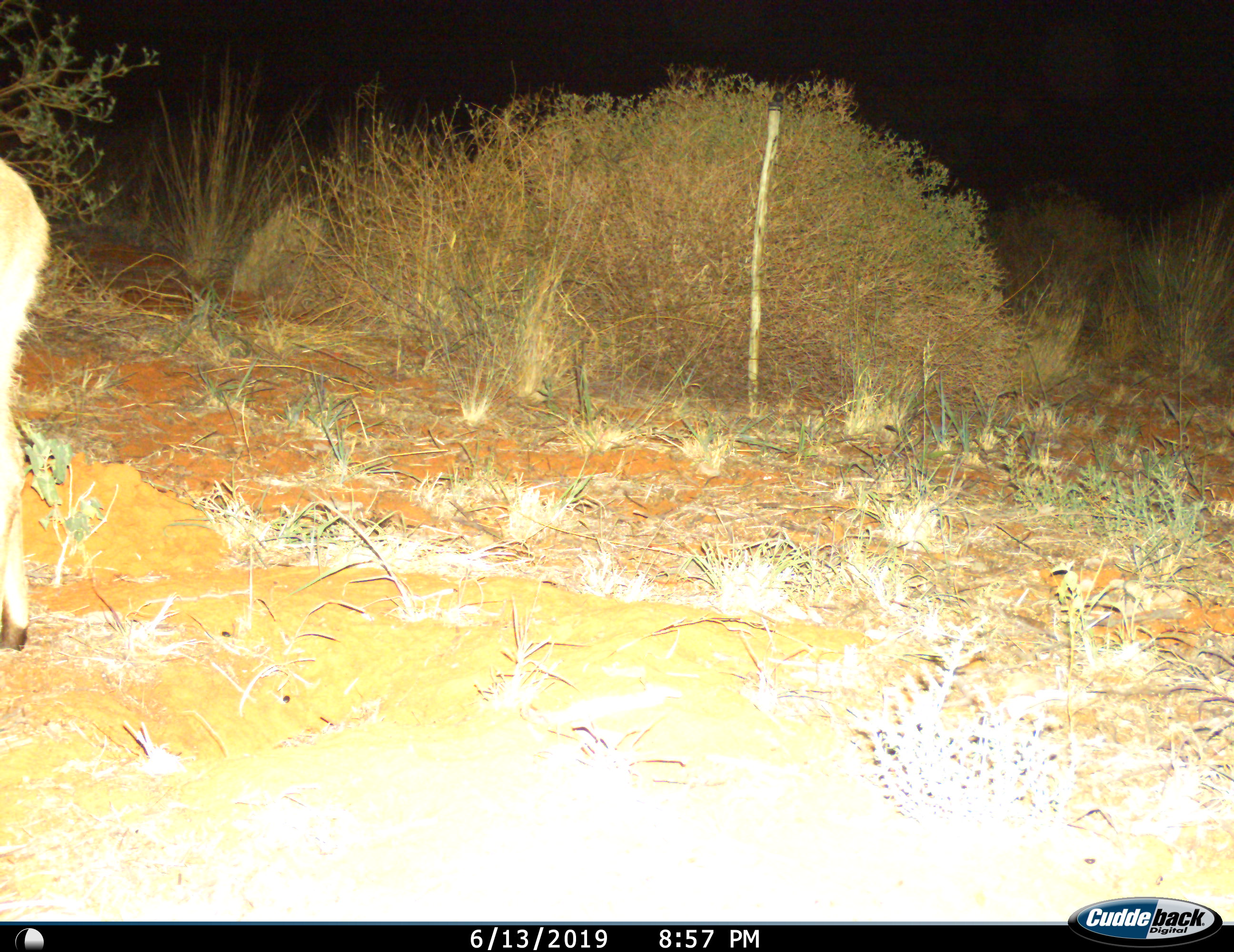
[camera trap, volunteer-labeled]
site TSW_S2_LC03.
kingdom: Animalia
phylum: Chordata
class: Mammalia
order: Artiodactyla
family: Bovidae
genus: Raphicerus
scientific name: Raphicerus campestris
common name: steenbok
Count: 1.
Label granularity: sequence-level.